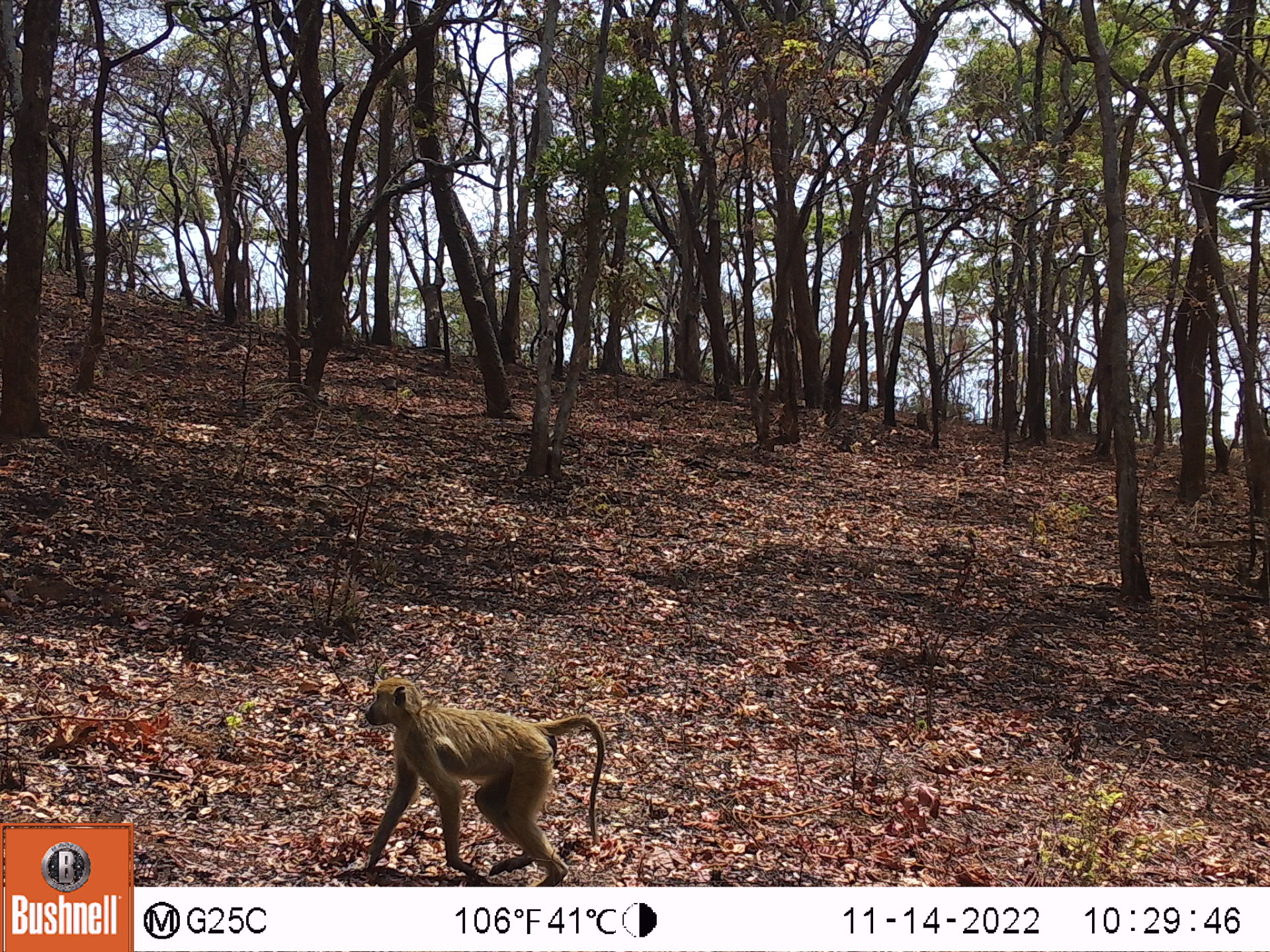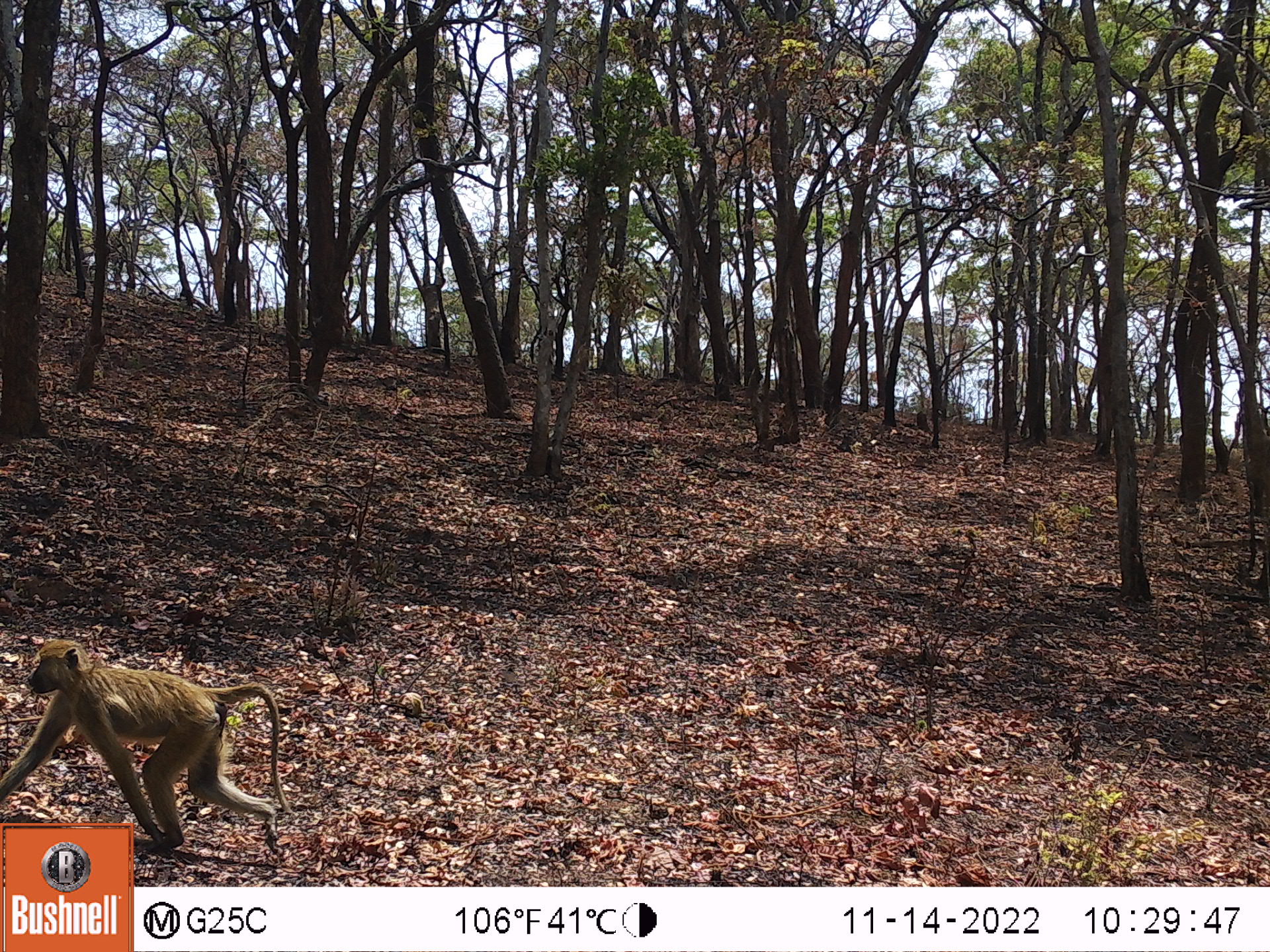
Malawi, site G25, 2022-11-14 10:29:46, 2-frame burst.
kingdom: Animalia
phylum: Chordata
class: Mammalia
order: Primates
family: Cercopithecidae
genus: Papio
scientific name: Papio cynocephalus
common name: yellow baboon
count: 1